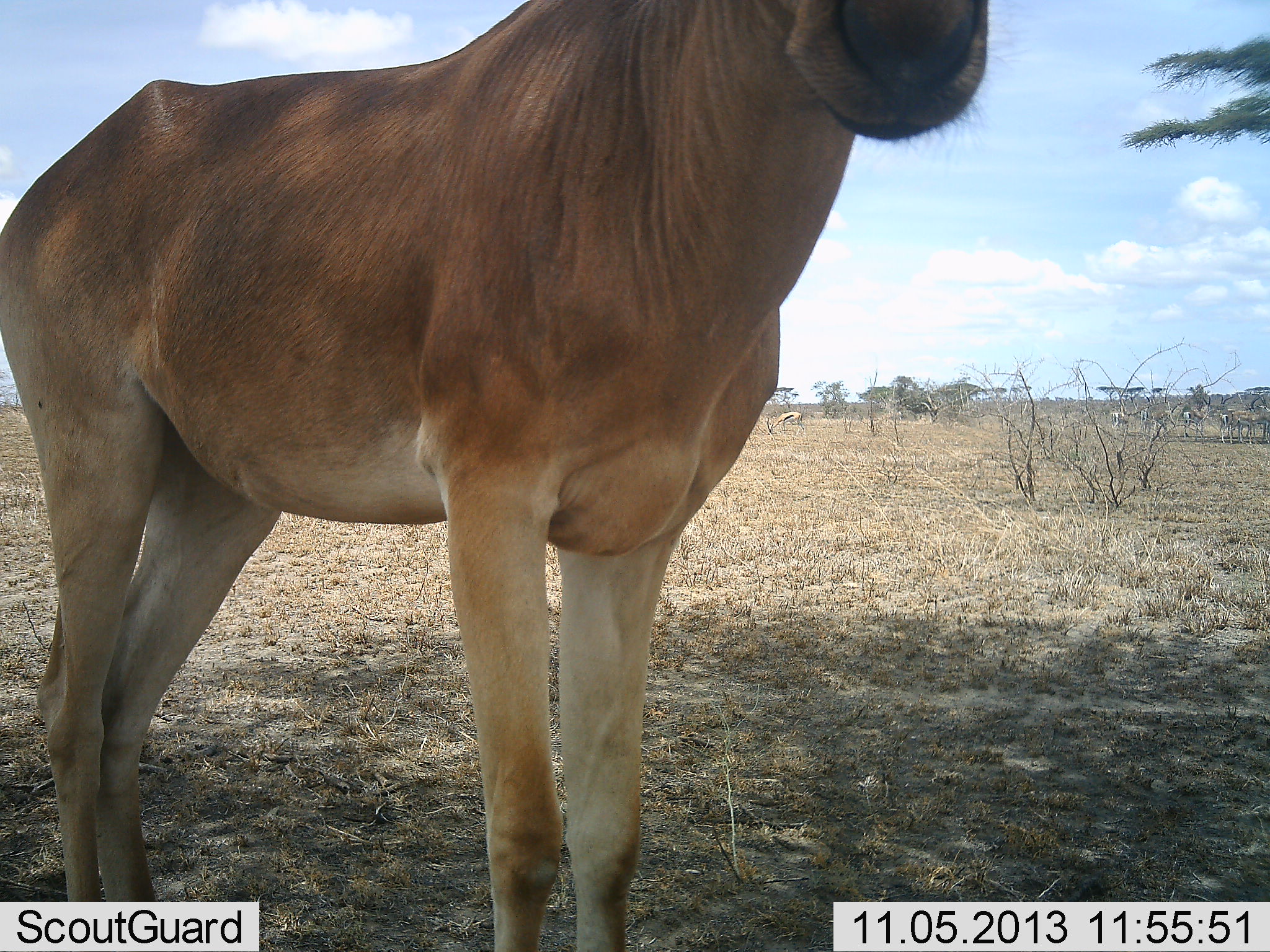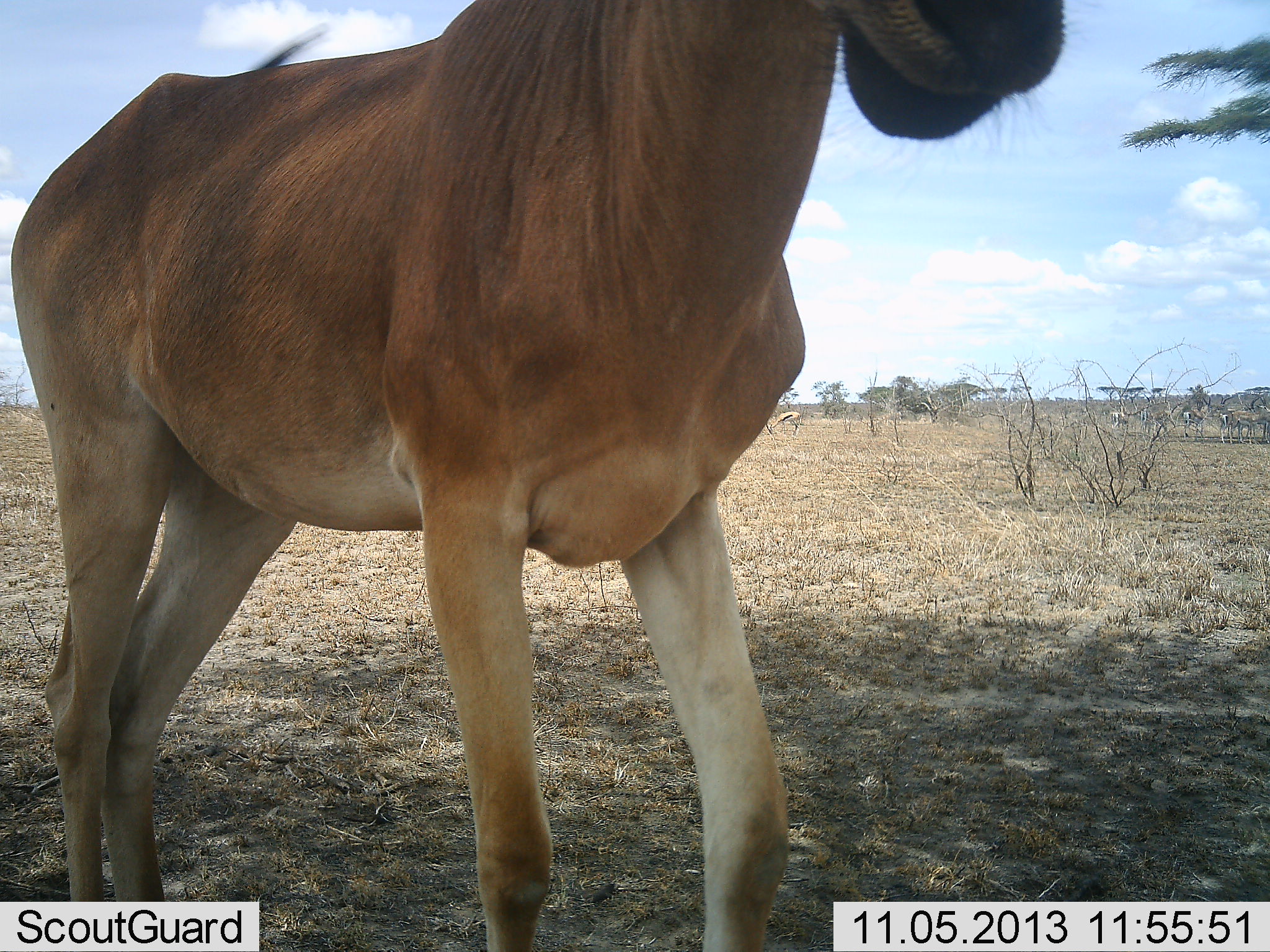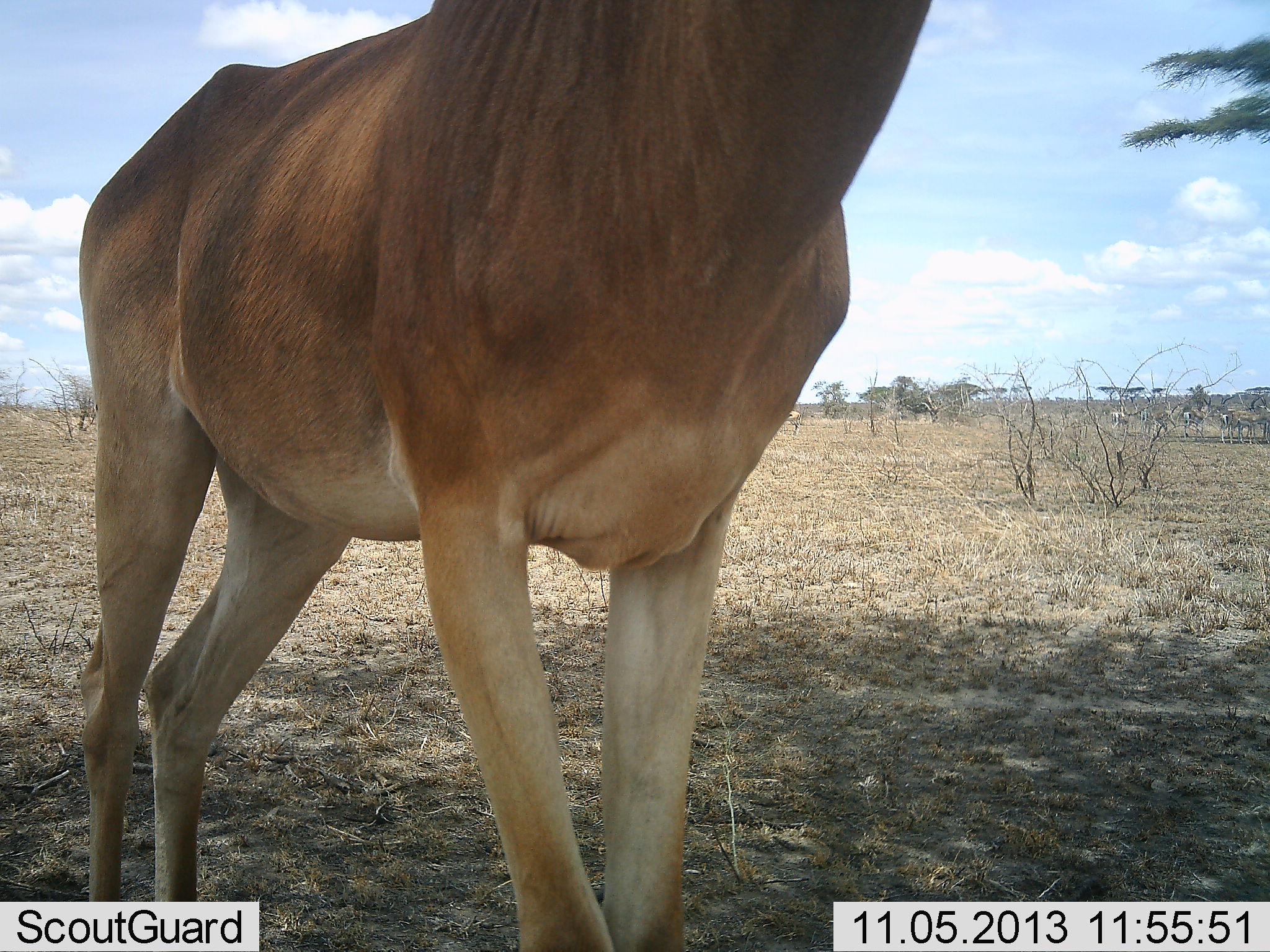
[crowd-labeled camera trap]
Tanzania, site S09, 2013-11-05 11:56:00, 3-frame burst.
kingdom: Animalia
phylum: Chordata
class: Mammalia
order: Artiodactyla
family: Bovidae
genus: Alcelaphus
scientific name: Alcelaphus buselaphus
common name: hartebeest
Hartebeest (Alcelaphus buselaphus), count 1. Behavior (volunteer vote fractions): standing 81%, resting 0%, moving 23%, interacting 0%. Young present (vote fraction): 0%. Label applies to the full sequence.